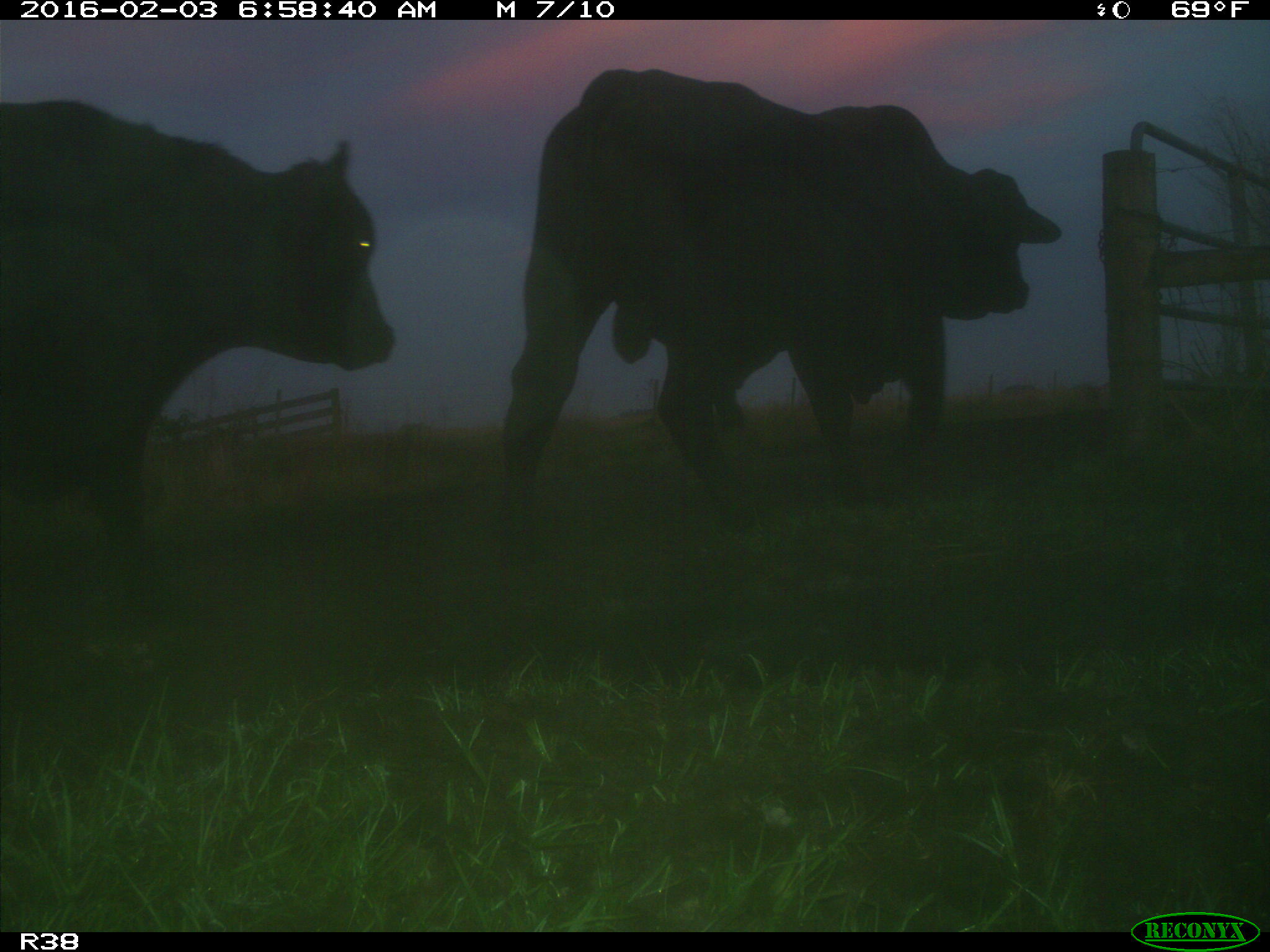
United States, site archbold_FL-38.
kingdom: Animalia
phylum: Chordata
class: Mammalia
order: Artiodactyla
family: Bovidae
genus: Bos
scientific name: Bos taurus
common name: domestic cow